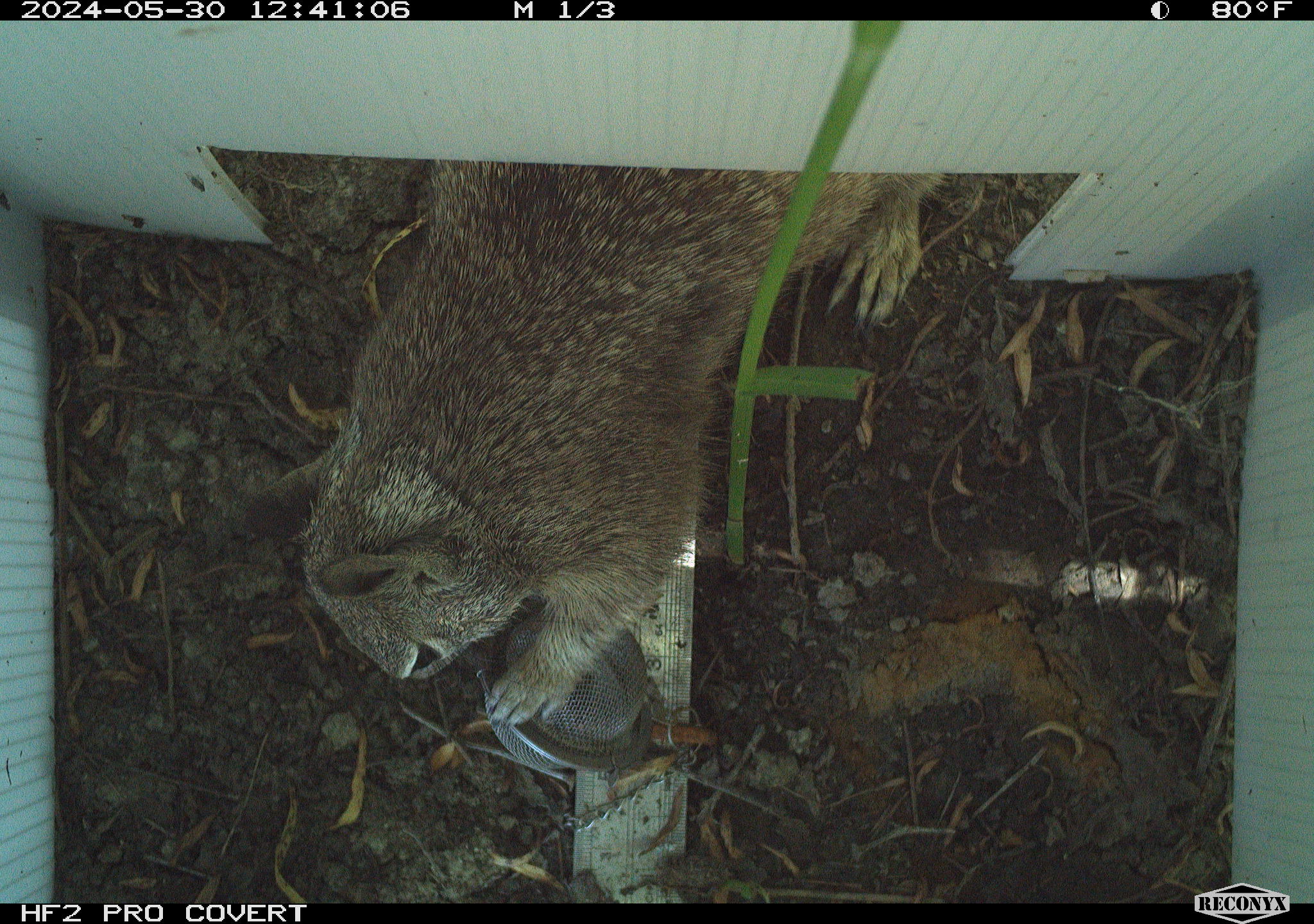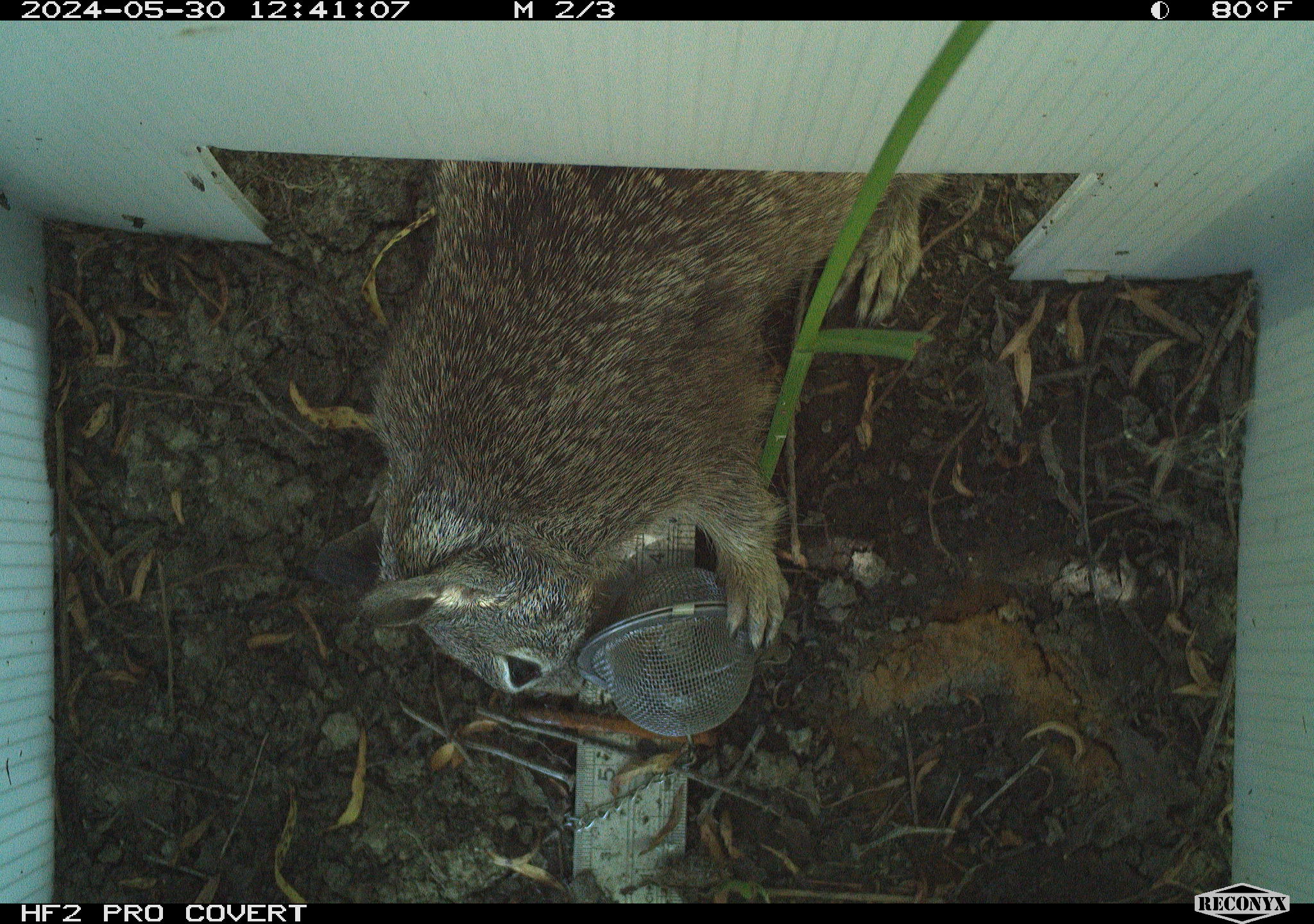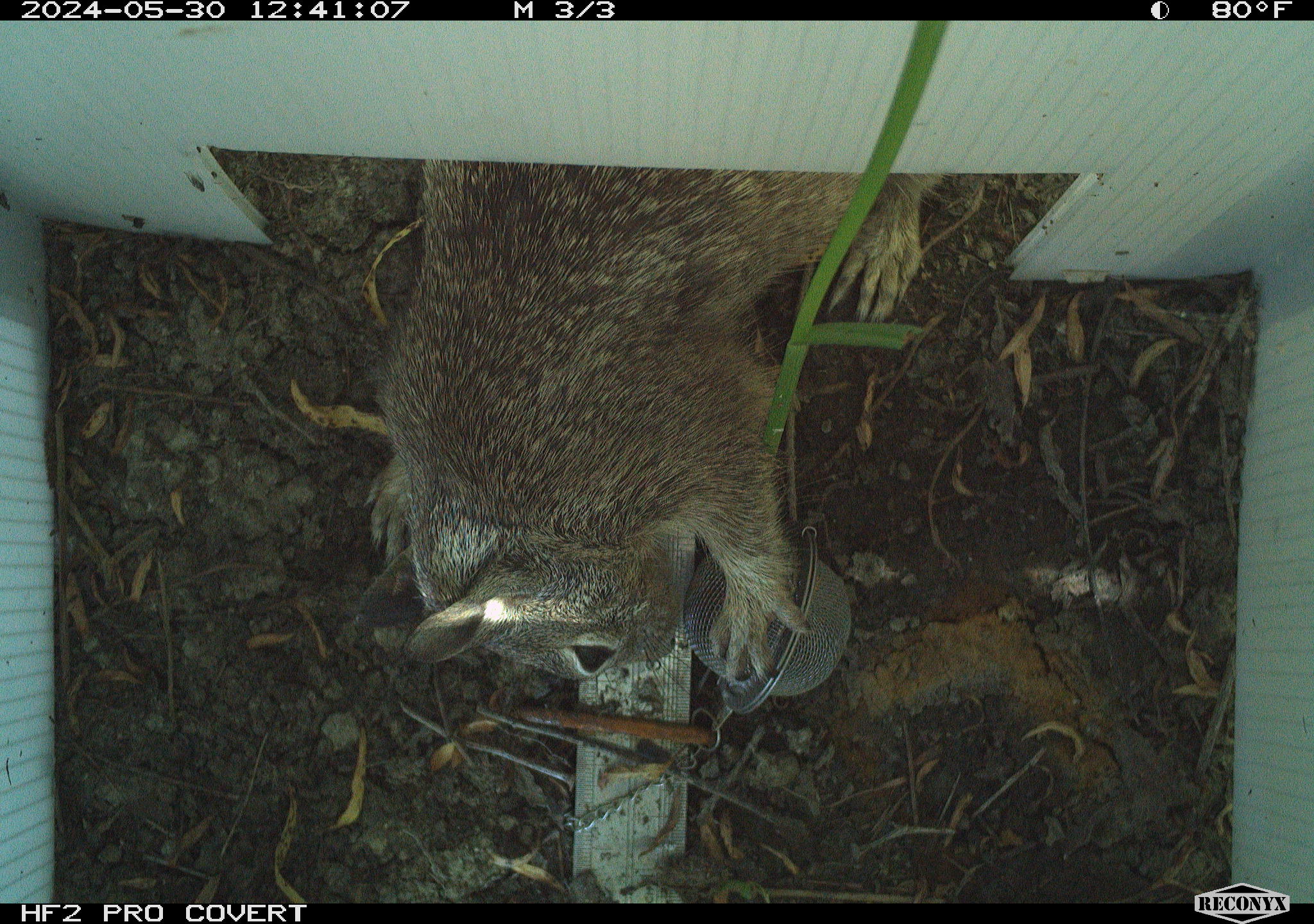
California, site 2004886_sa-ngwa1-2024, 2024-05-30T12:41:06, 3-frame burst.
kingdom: Animalia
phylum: Chordata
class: Mammalia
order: Rodentia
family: Sciuridae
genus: Otospermophilus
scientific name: Otospermophilus beecheyi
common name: california ground squirrel